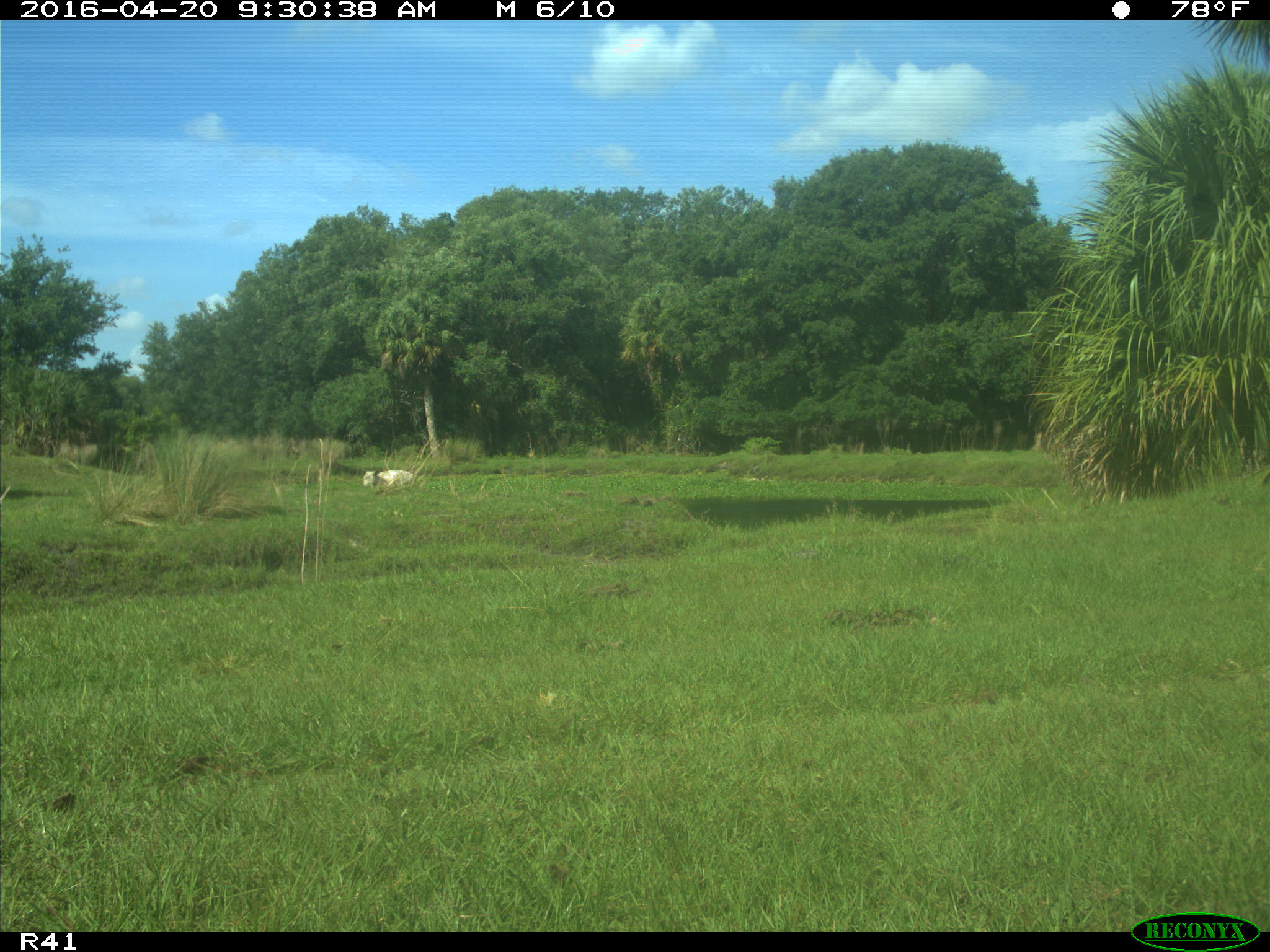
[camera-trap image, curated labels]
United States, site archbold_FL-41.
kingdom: Animalia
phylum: Chordata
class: Mammalia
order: Artiodactyla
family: Bovidae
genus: Bos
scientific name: Bos taurus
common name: domestic cow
Bos taurus (domestic cow).